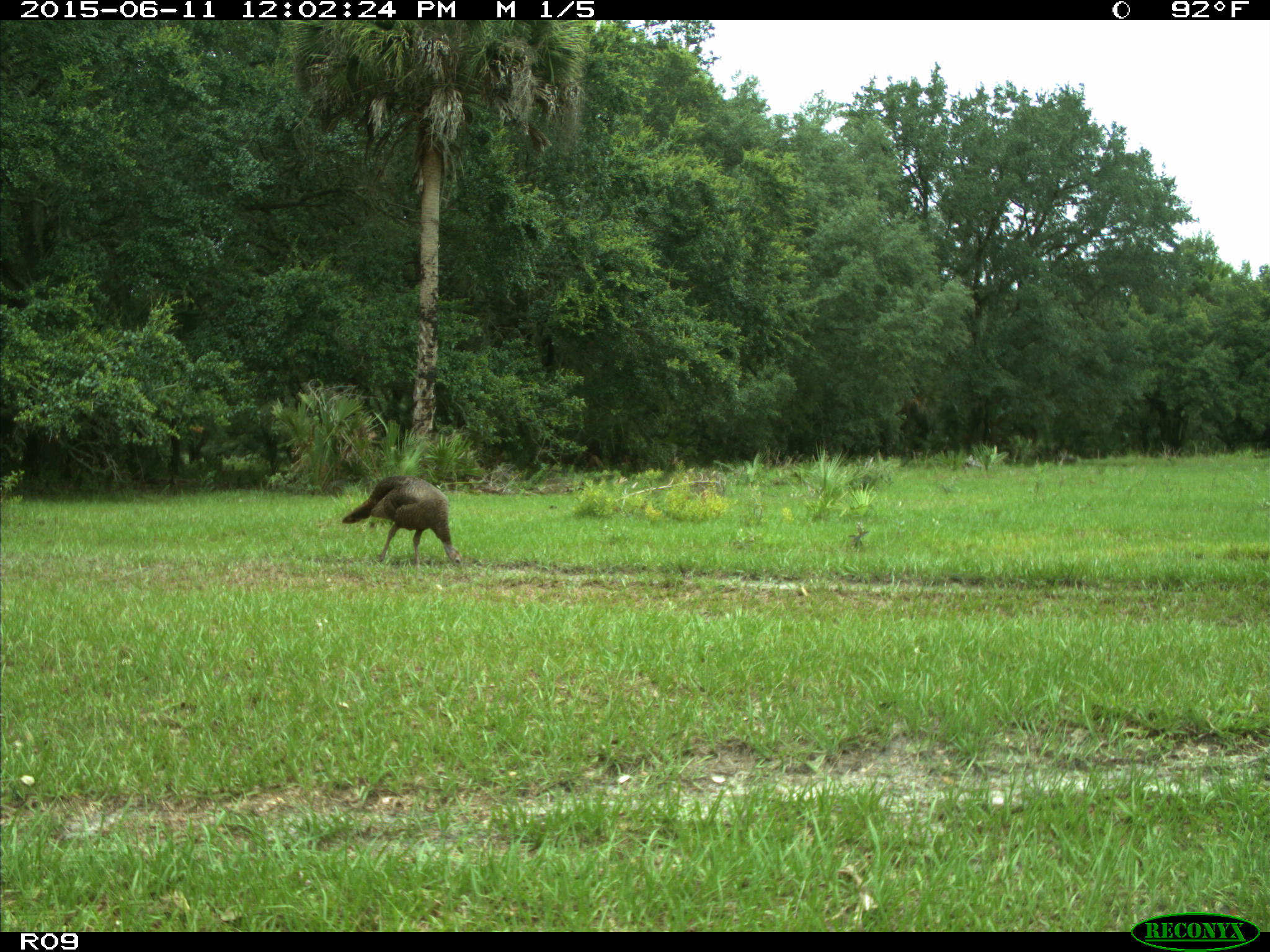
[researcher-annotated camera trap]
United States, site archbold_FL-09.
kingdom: Animalia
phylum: Chordata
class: Aves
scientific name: Aves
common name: birds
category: unidentified bird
Unidentified bird (birds) (Aves).